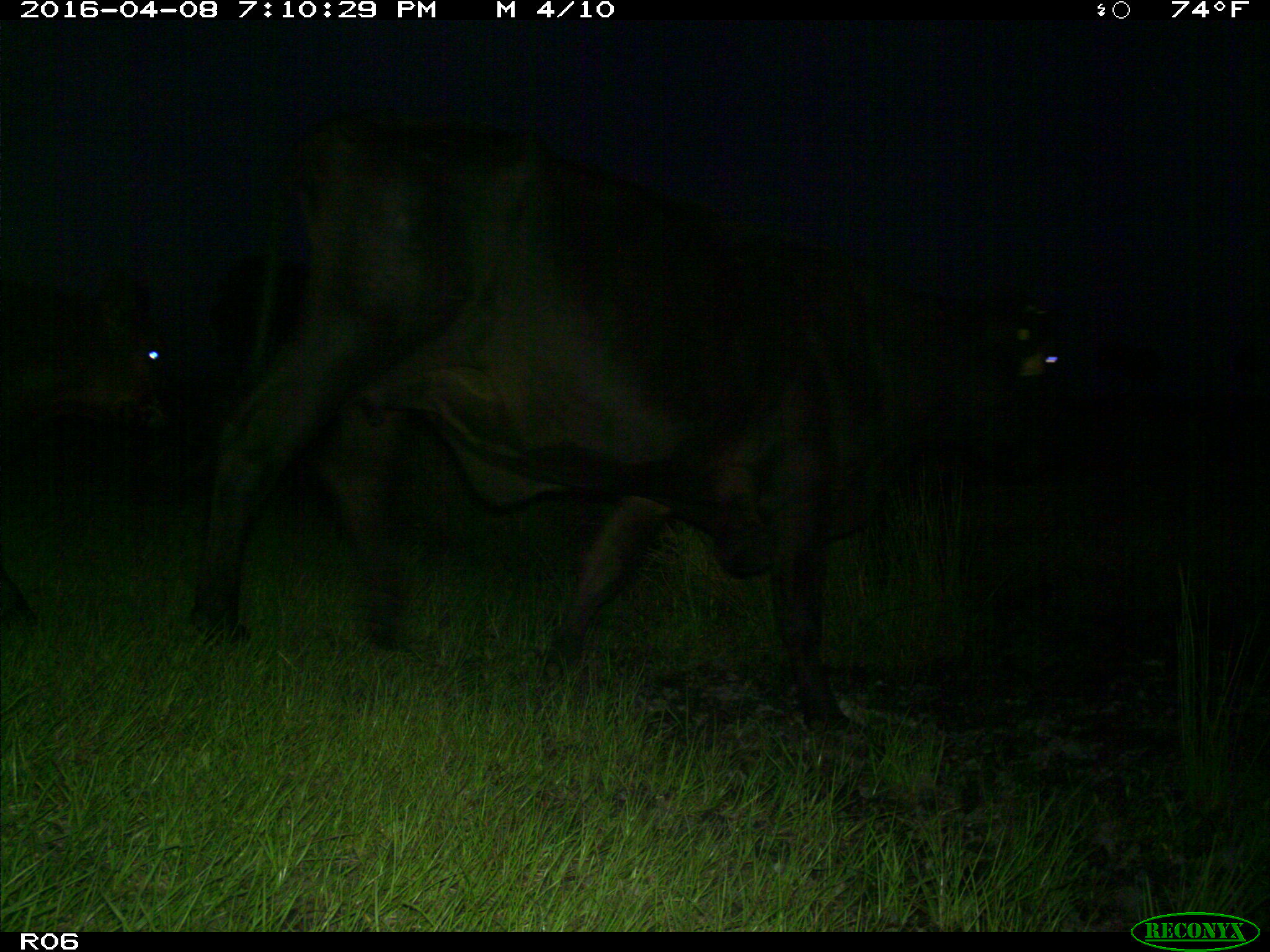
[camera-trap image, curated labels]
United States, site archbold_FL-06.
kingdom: Animalia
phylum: Chordata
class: Mammalia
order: Artiodactyla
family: Bovidae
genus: Bos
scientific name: Bos taurus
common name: domestic cow